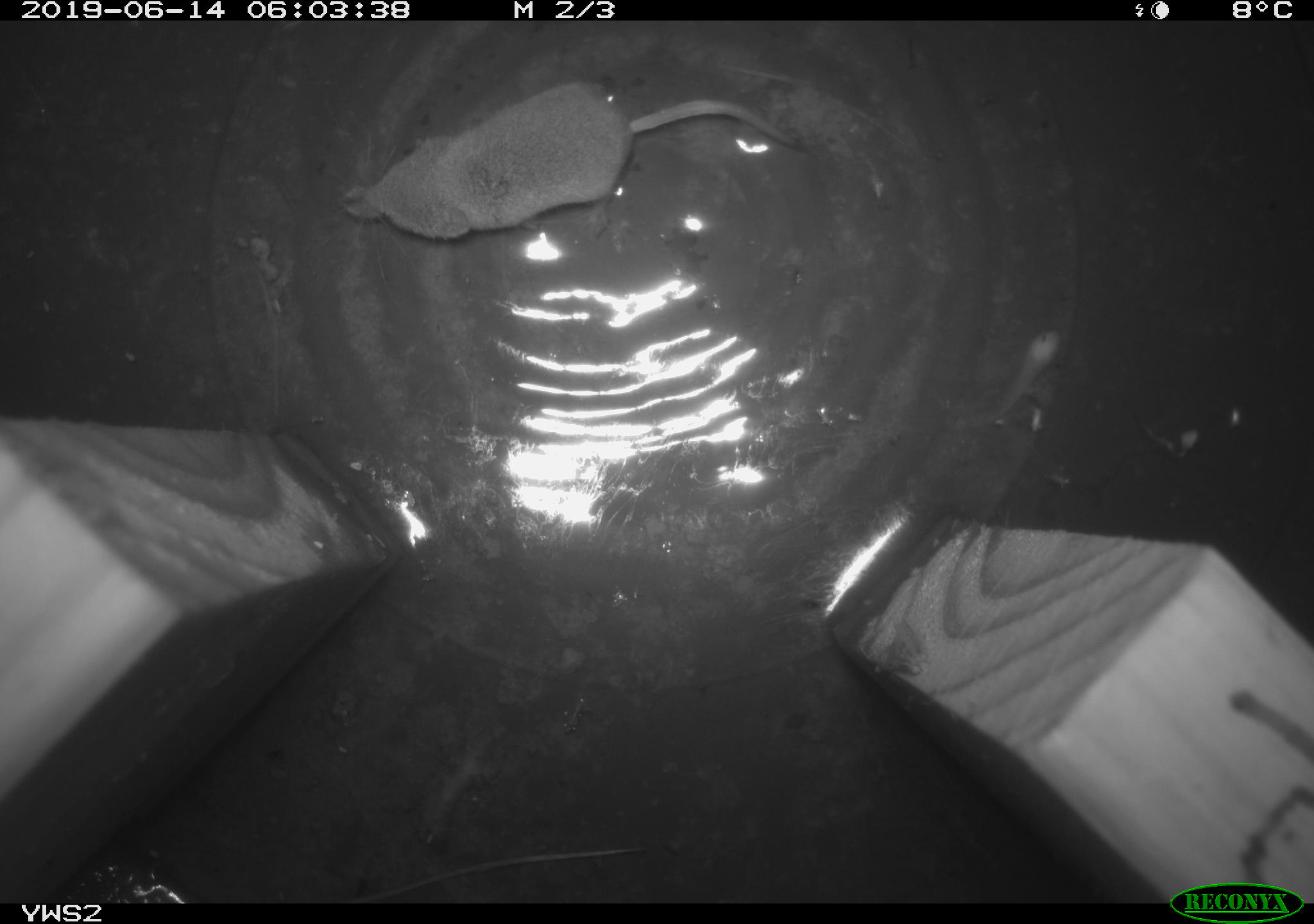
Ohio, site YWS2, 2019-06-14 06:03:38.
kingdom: Animalia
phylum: Chordata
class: Mammalia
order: Eulipotyphla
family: Soricidae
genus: Sorex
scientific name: Sorex cinereus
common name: masked shrew